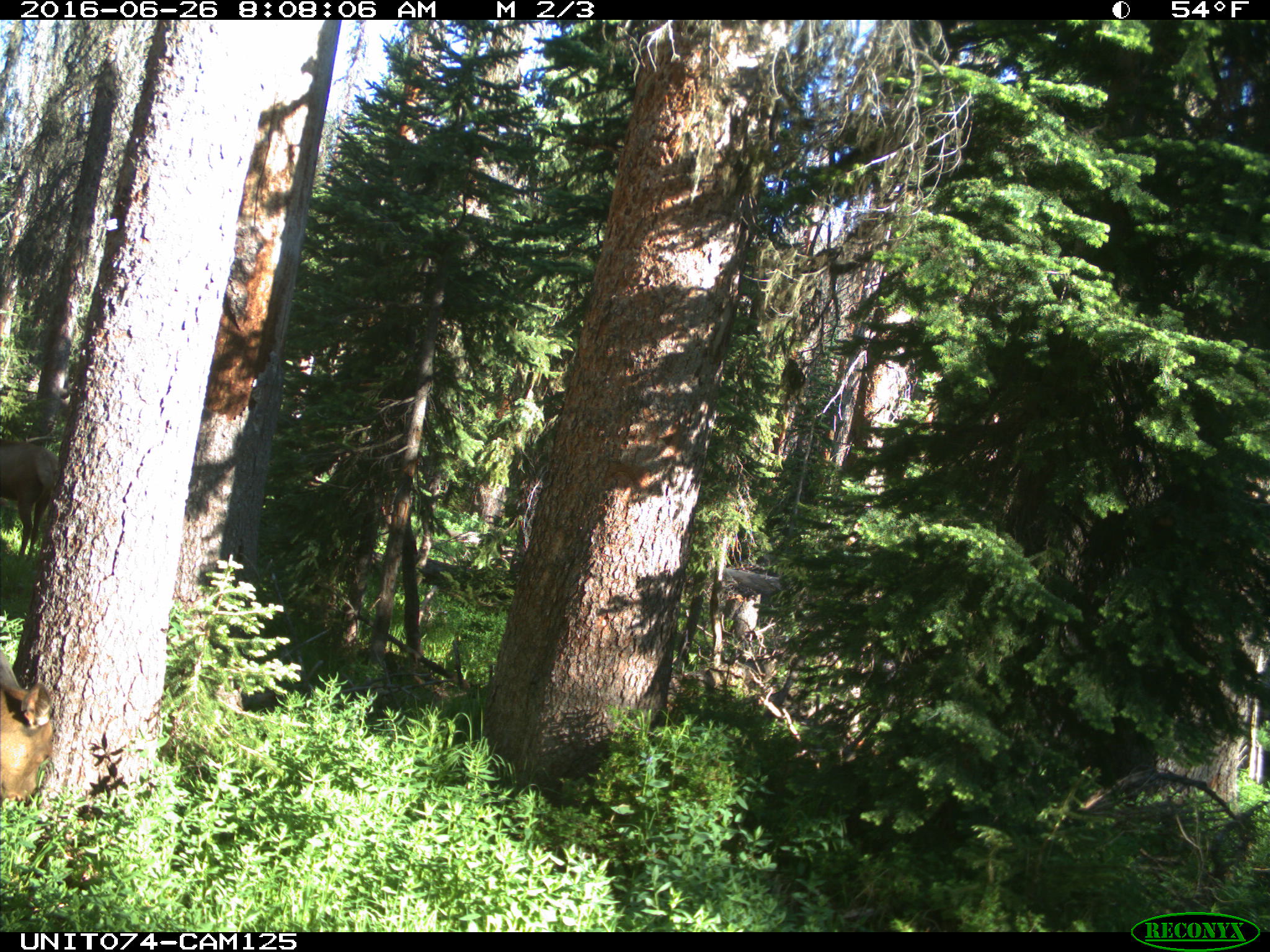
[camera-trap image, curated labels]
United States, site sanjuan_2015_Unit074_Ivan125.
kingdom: Animalia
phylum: Chordata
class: Mammalia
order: Artiodactyla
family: Cervidae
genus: Cervus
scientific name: Cervus elaphus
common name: red deer